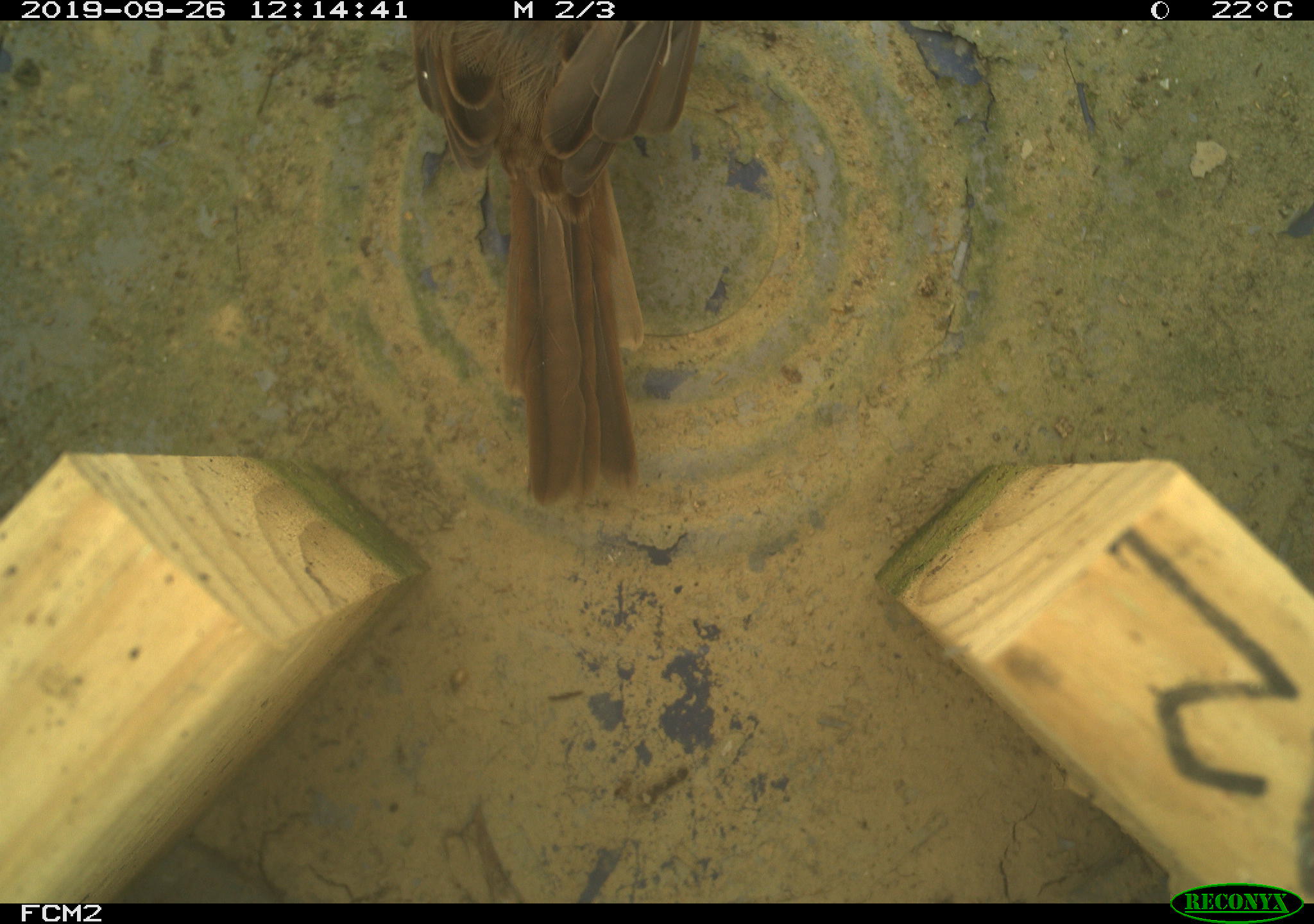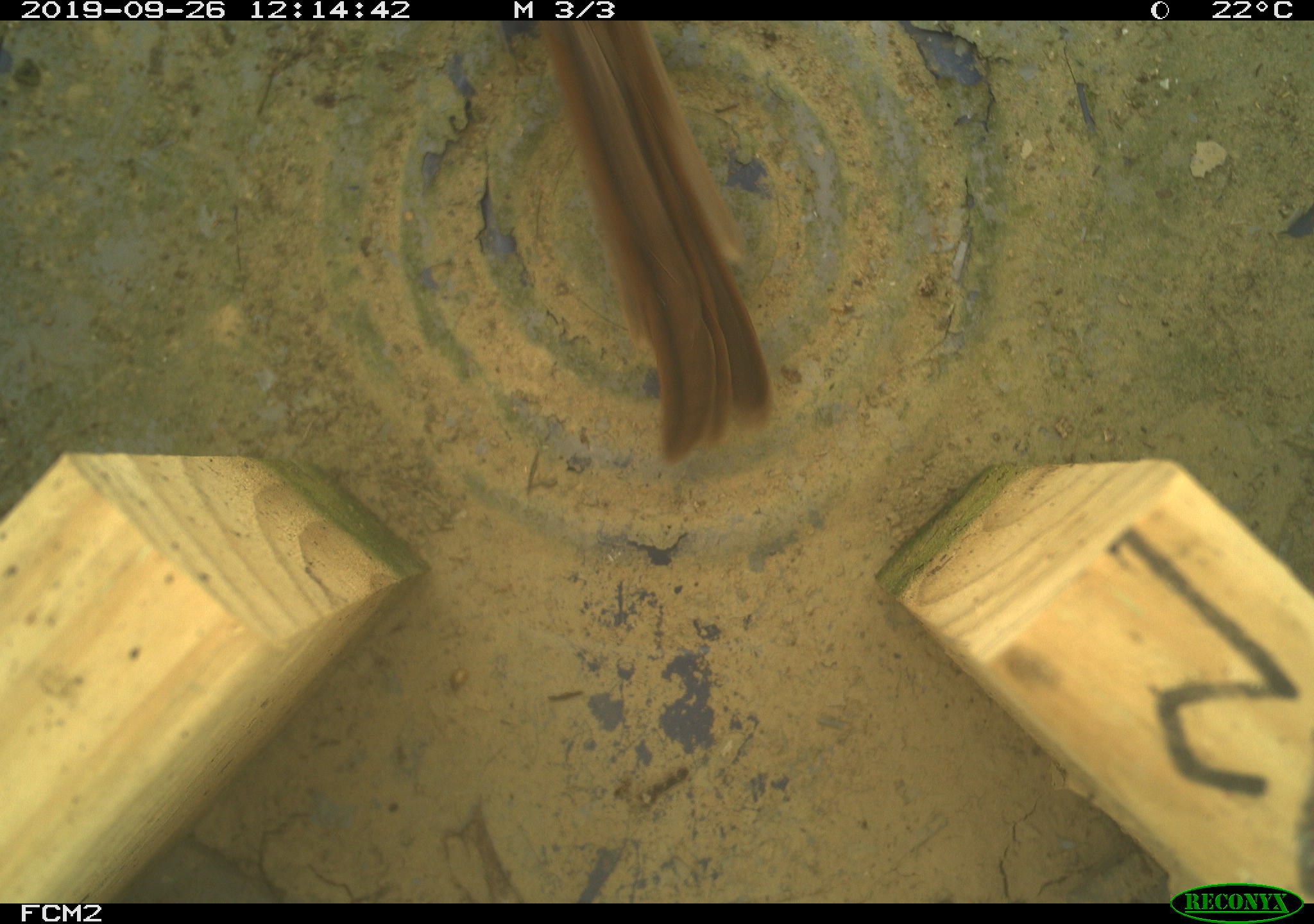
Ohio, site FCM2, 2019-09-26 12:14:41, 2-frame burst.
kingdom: Animalia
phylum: Chordata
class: Aves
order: Passeriformes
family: Passerellidae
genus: Melospiza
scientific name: Melospiza melodia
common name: song sparrow